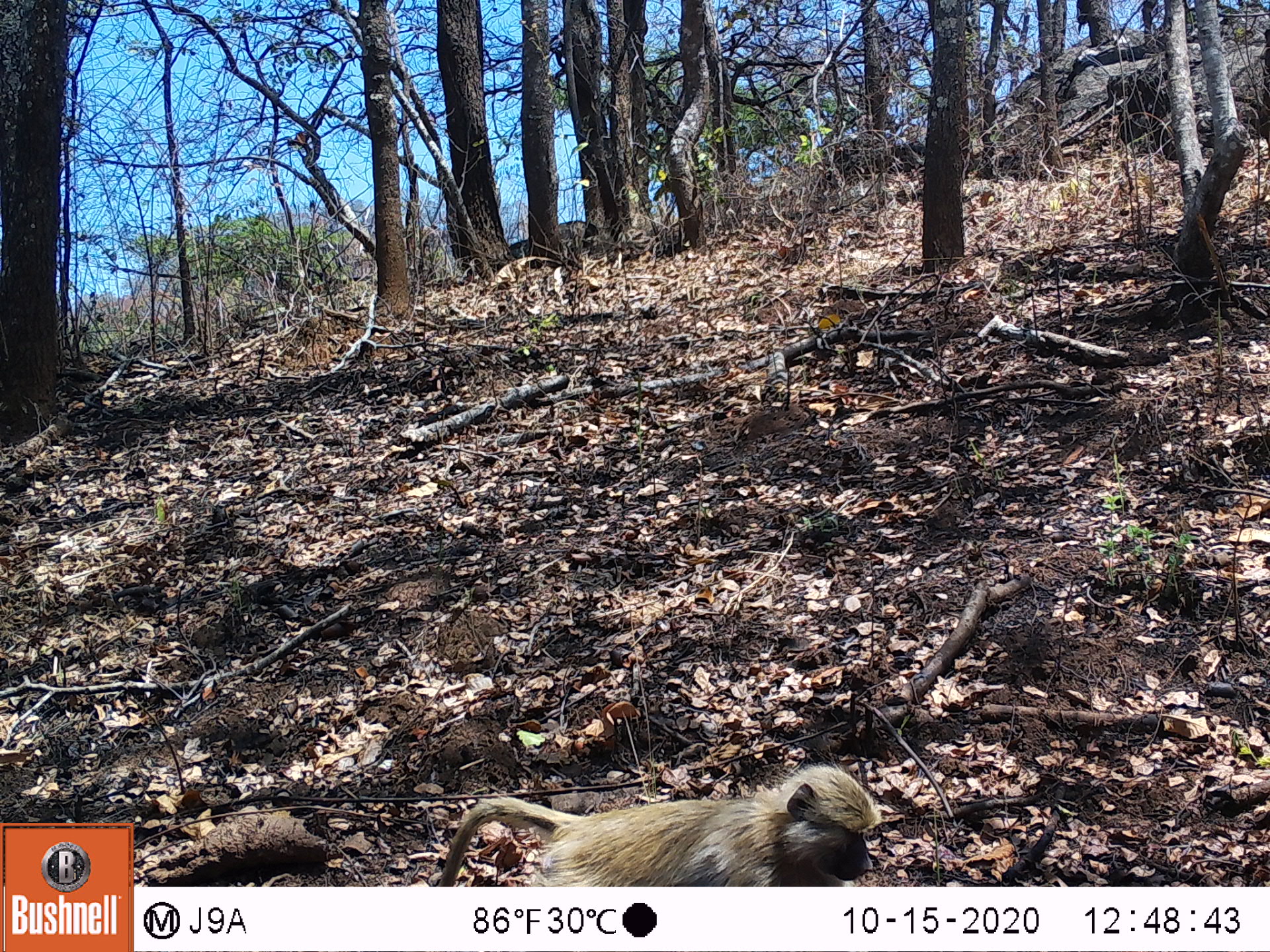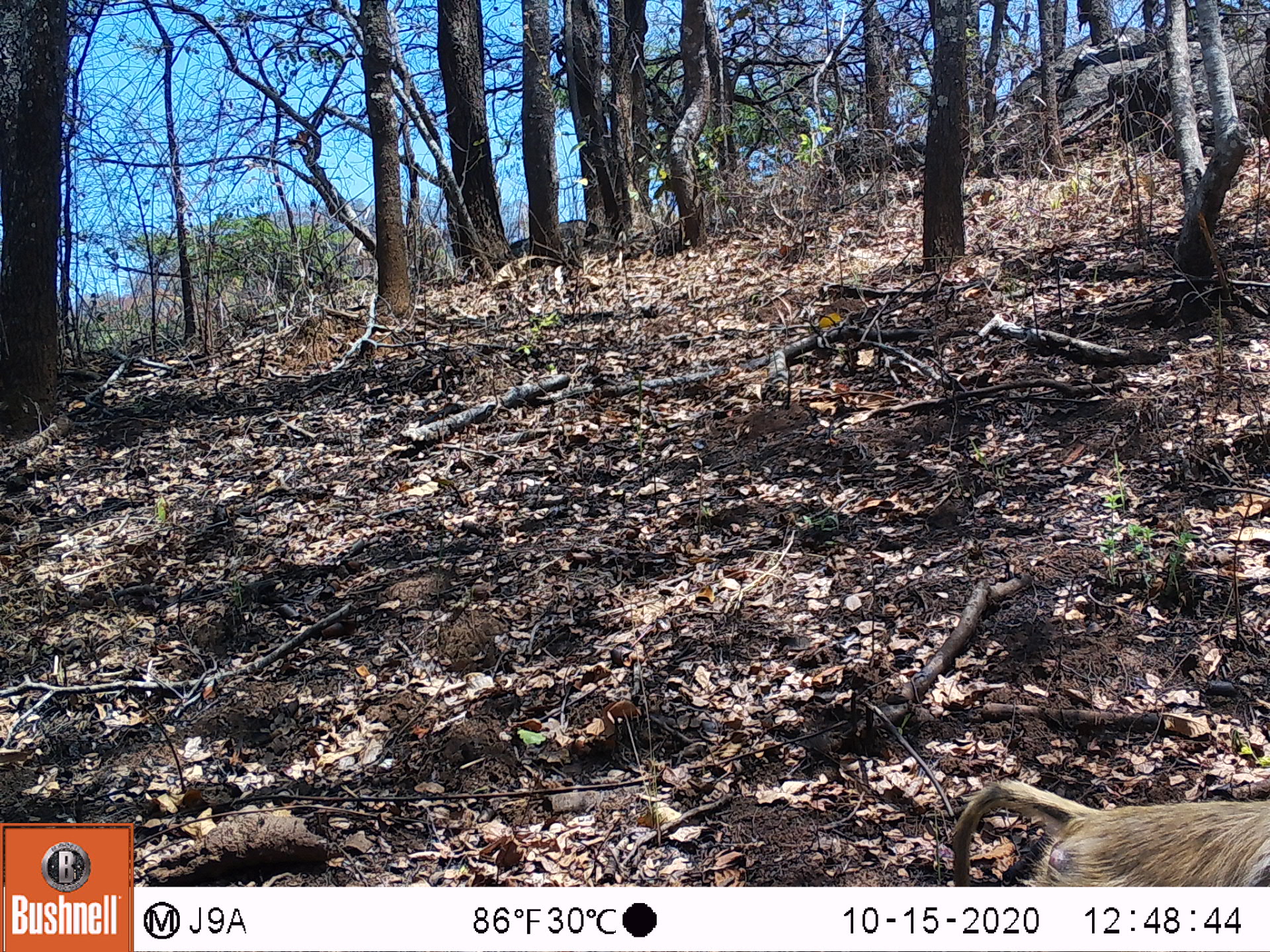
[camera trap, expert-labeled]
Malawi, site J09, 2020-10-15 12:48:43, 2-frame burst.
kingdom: Animalia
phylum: Chordata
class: Mammalia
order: Primates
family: Cercopithecidae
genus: Papio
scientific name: Papio cynocephalus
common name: yellow baboon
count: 1